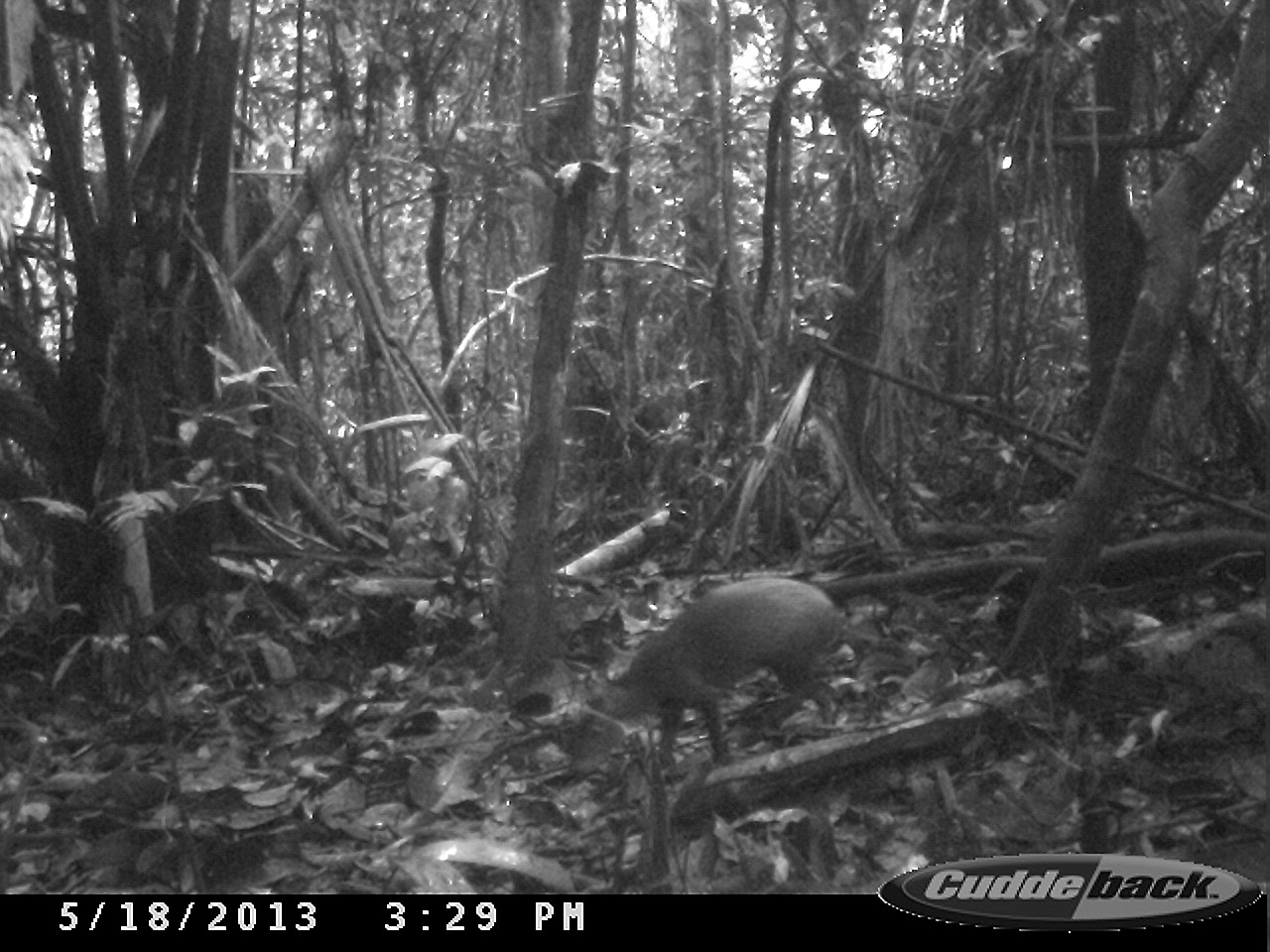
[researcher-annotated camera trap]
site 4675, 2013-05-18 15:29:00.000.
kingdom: Animalia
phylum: Chordata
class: Mammalia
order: Rodentia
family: Dasyproctidae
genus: Dasyprocta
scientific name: Dasyprocta leporina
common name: red-rumped agouti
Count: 1.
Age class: adult.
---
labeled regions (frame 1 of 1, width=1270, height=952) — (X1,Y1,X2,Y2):
dasyprocta leporina: (583,576,865,770)